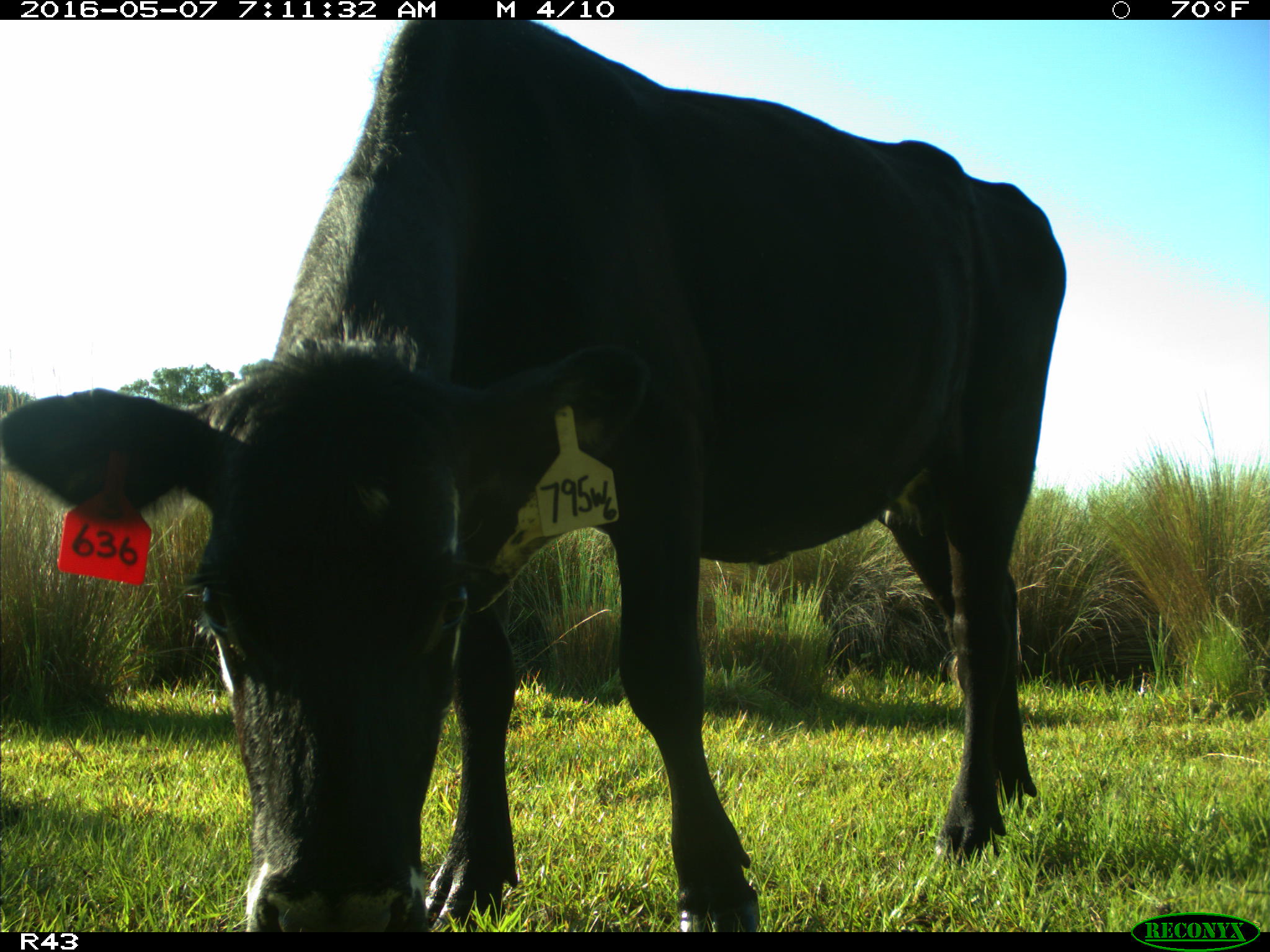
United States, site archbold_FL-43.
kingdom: Animalia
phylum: Chordata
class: Mammalia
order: Artiodactyla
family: Bovidae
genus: Bos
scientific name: Bos taurus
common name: domestic cow